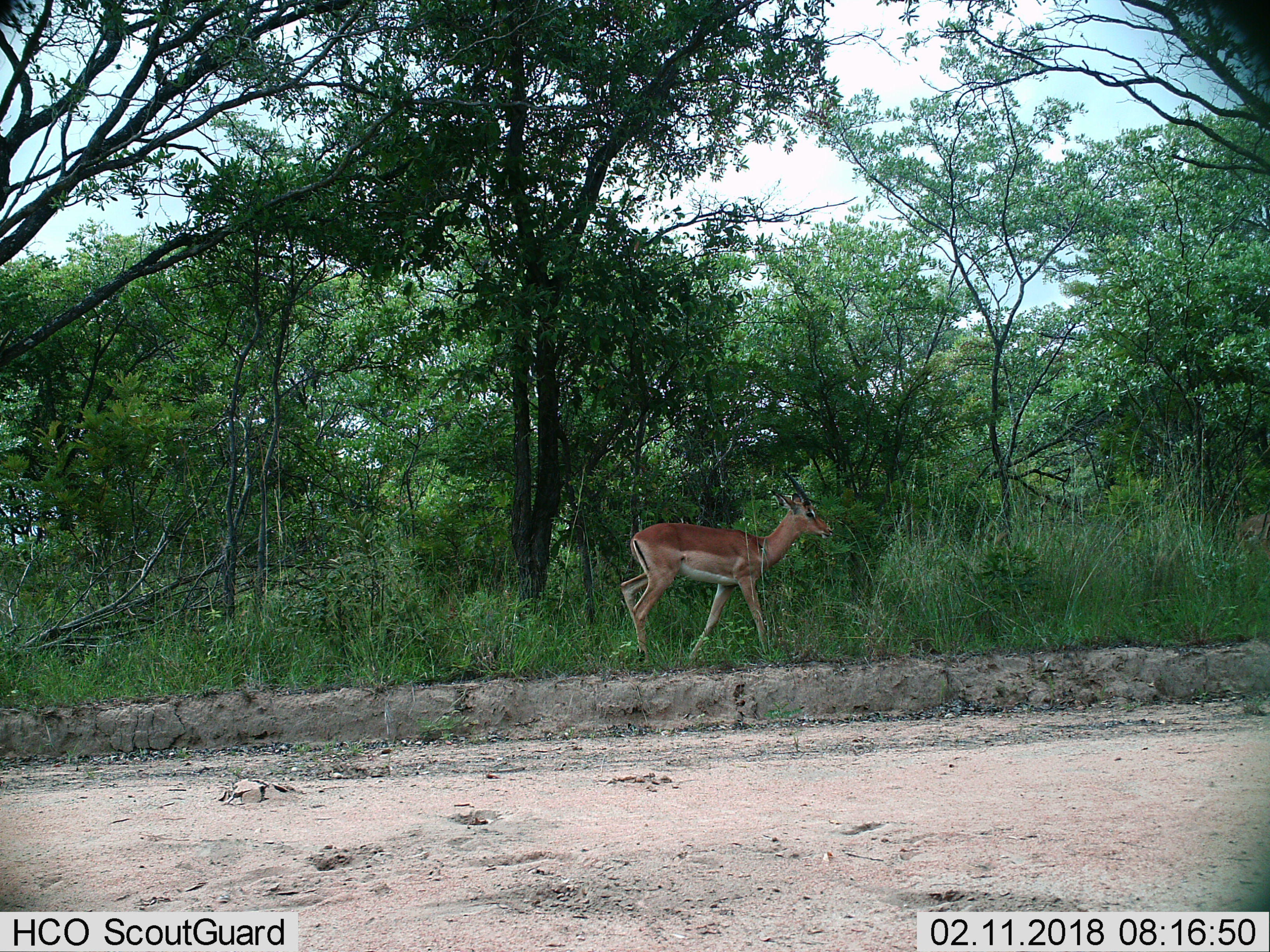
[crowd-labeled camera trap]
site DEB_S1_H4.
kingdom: Animalia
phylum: Chordata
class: Mammalia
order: Artiodactyla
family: Bovidae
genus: Aepyceros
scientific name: Aepyceros melampus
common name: impala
Impala (Aepyceros melampus), count 1. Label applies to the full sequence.